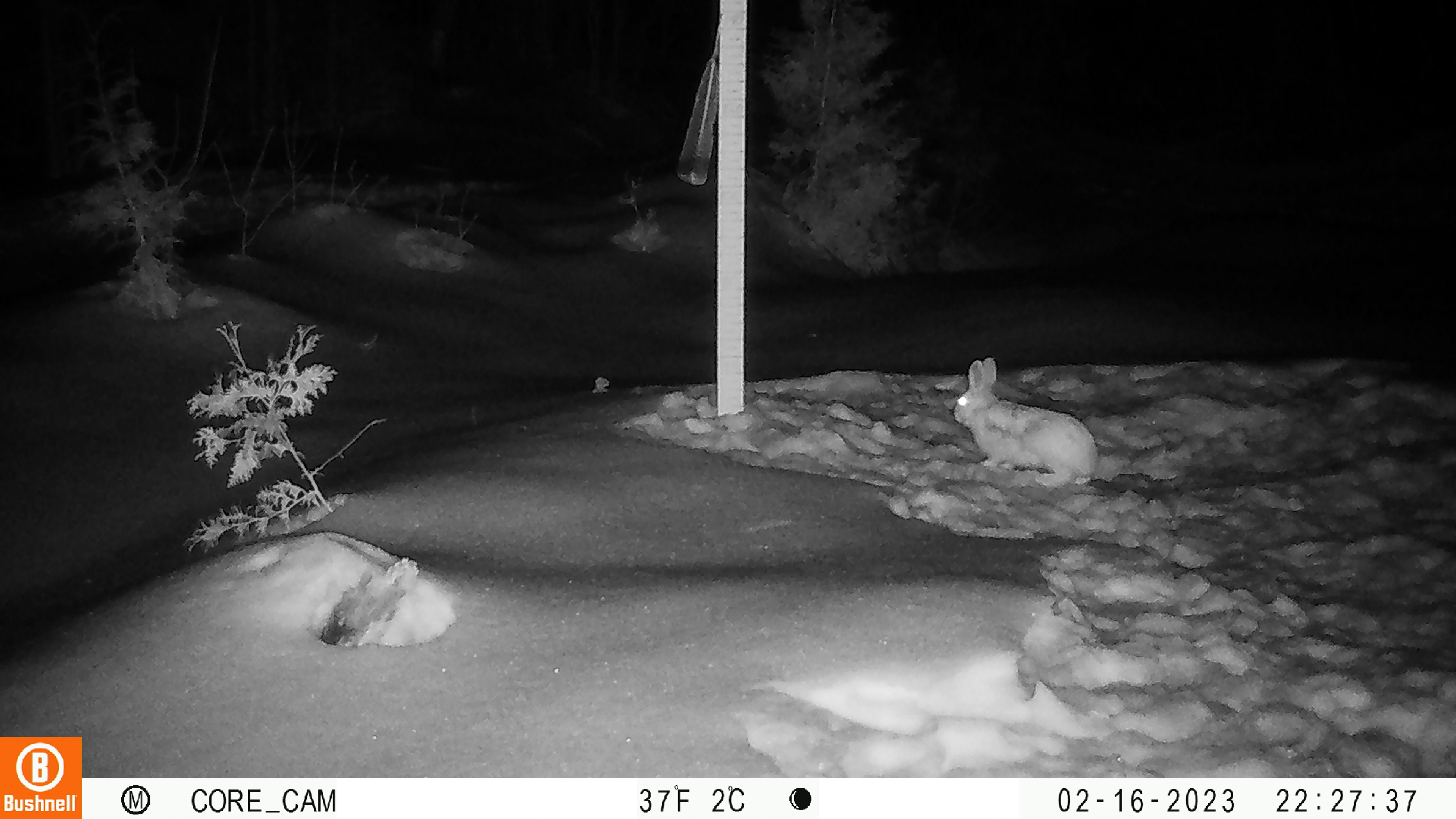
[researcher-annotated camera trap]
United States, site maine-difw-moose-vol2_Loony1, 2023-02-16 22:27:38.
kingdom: Animalia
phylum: Chordata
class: Mammalia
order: Lagomorpha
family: Leporidae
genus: Lepus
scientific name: Lepus americanus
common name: snowshoe hare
Snowshoe hare (Lepus americanus).